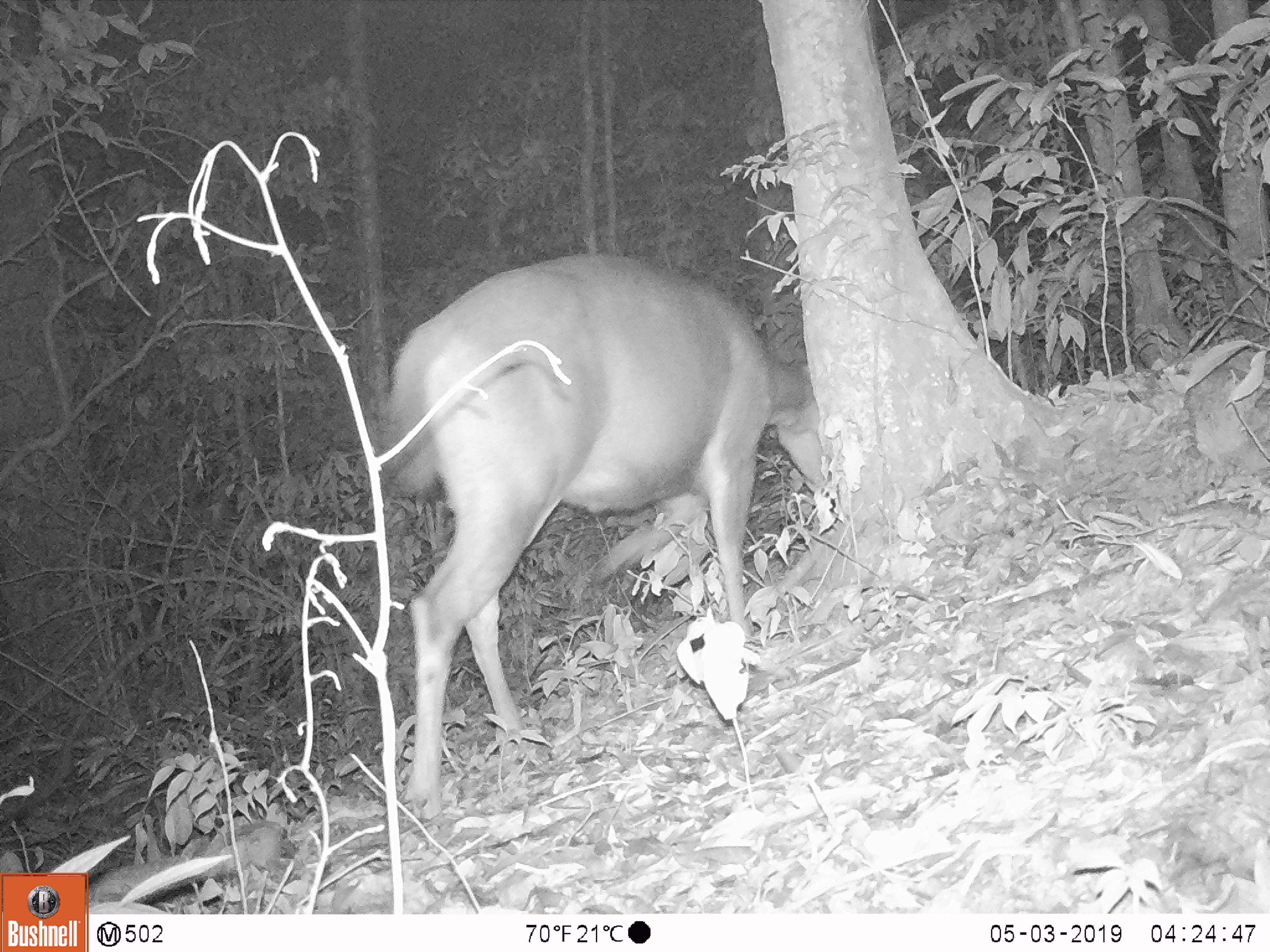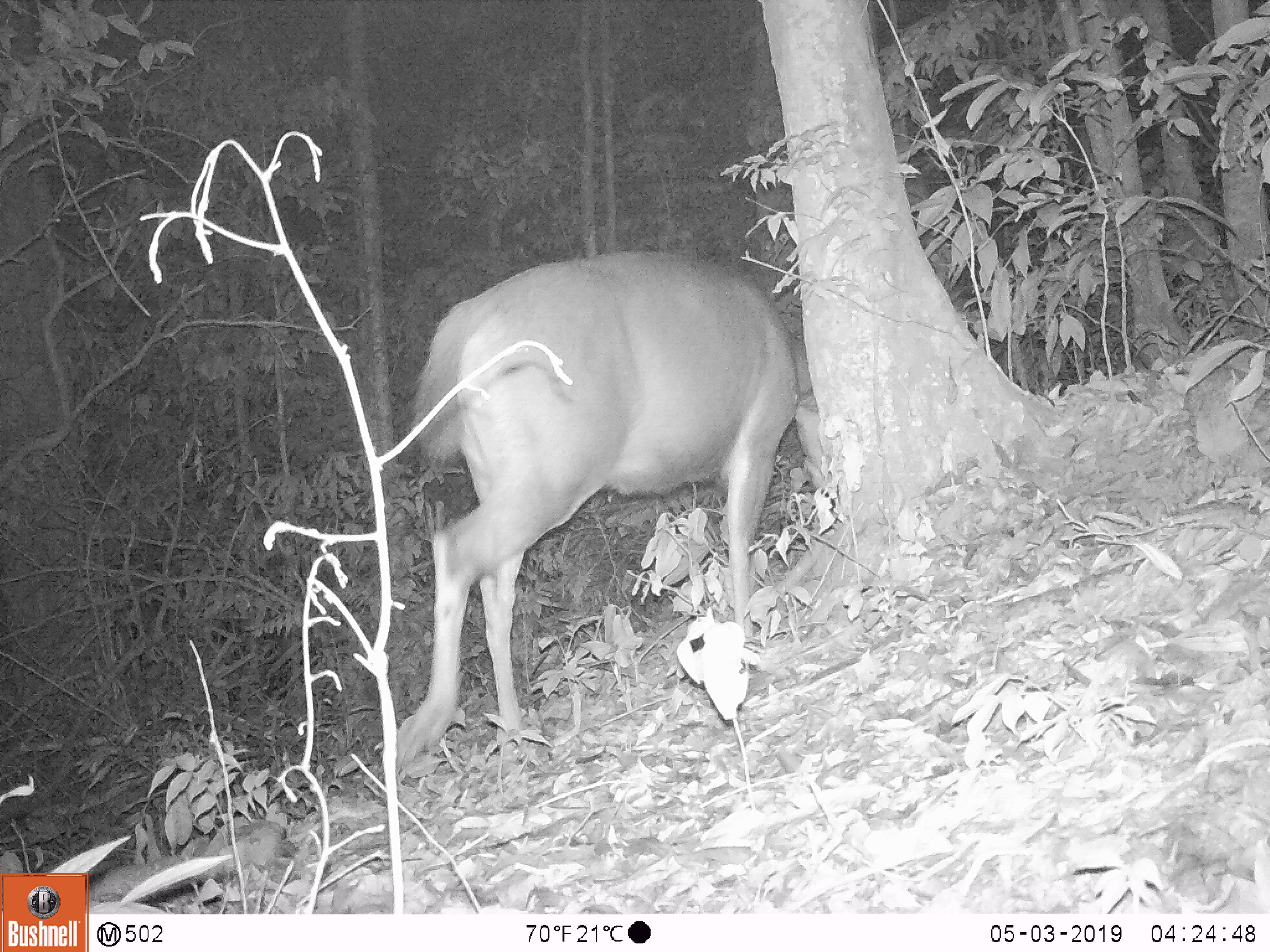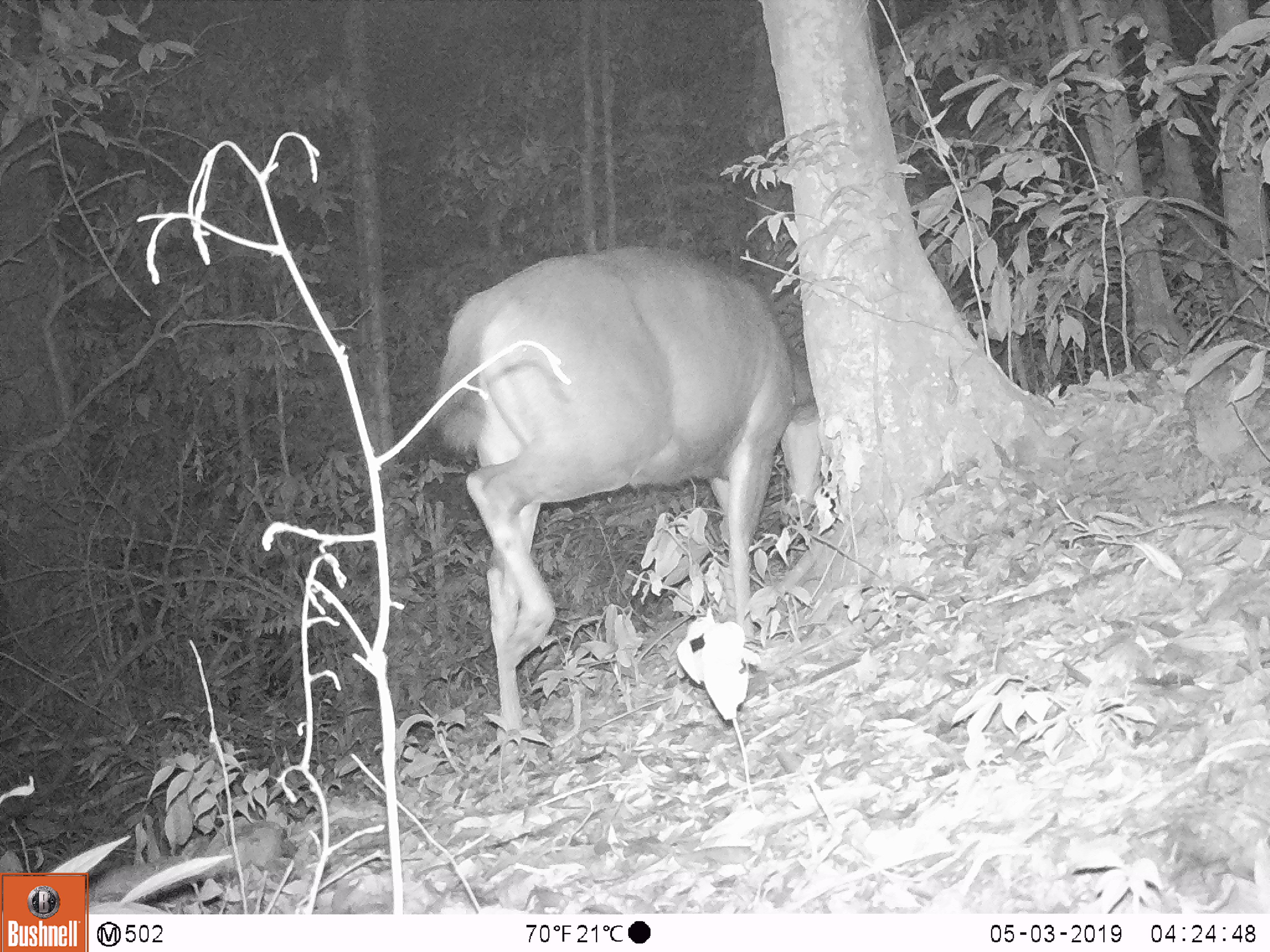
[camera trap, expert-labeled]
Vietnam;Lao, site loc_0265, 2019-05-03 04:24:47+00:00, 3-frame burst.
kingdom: Animalia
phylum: Chordata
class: Mammalia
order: Artiodactyla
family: Cervidae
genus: Rusa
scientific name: Rusa unicolor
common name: sambar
Sambar (Rusa unicolor). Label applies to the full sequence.